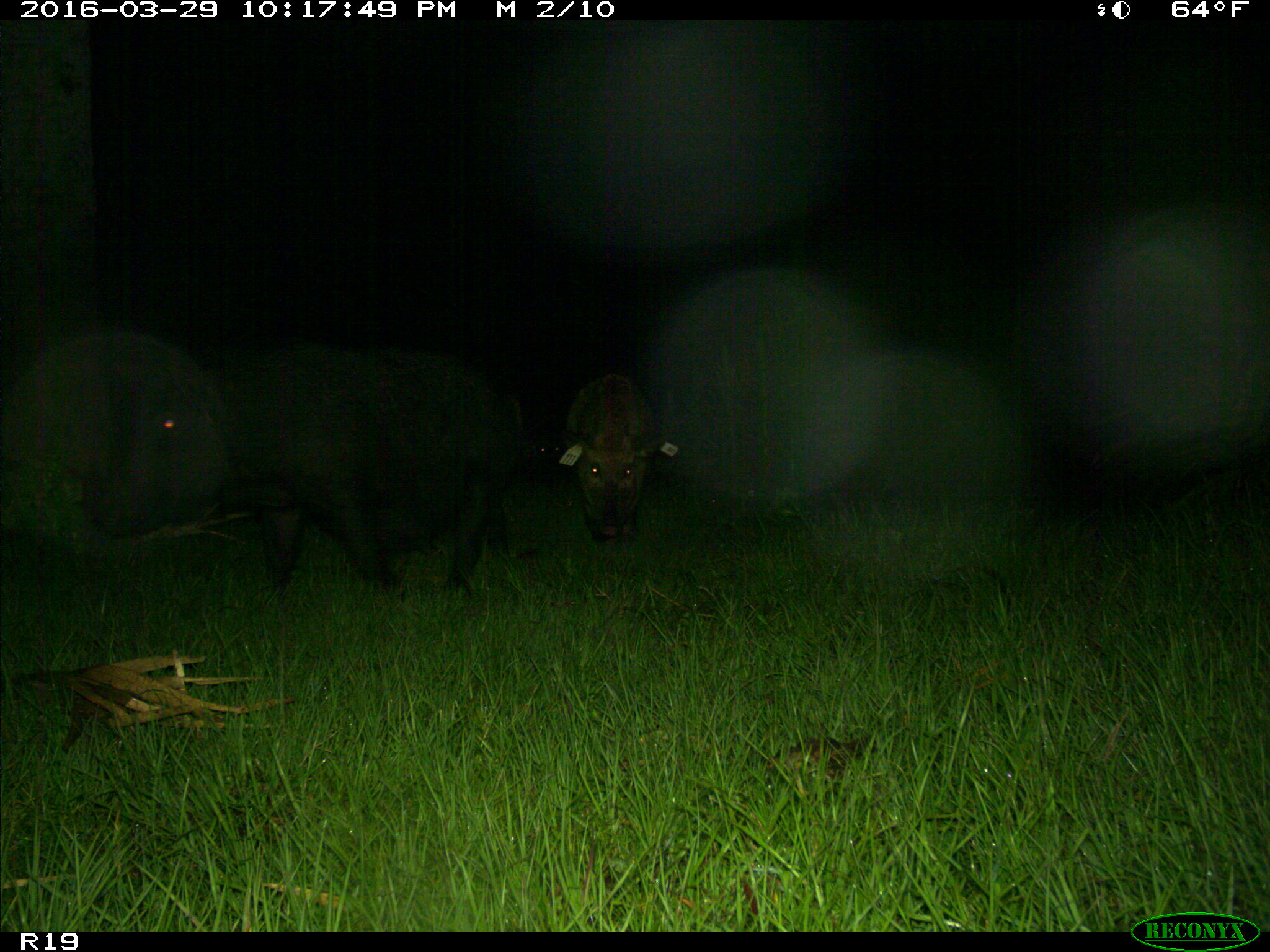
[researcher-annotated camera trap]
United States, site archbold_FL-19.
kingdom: Animalia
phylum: Chordata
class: Mammalia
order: Artiodactyla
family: Suidae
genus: Sus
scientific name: Sus scrofa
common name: wild boar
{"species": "Sus scrofa (wild boar)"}